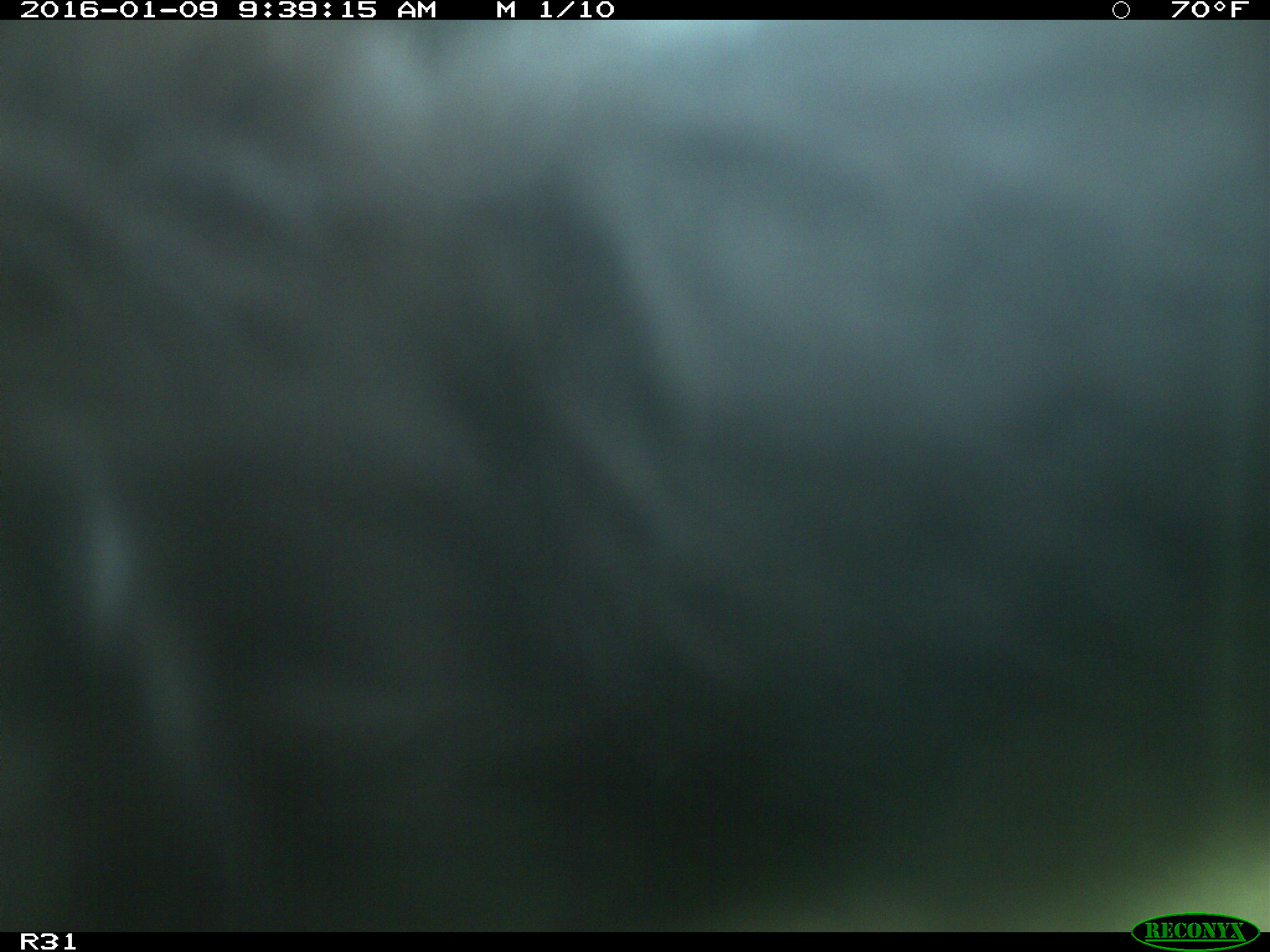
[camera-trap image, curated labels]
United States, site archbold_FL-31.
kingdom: Animalia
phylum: Chordata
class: Mammalia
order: Artiodactyla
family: Bovidae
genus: Bos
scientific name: Bos taurus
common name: domestic cow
Bos taurus (domestic cow).